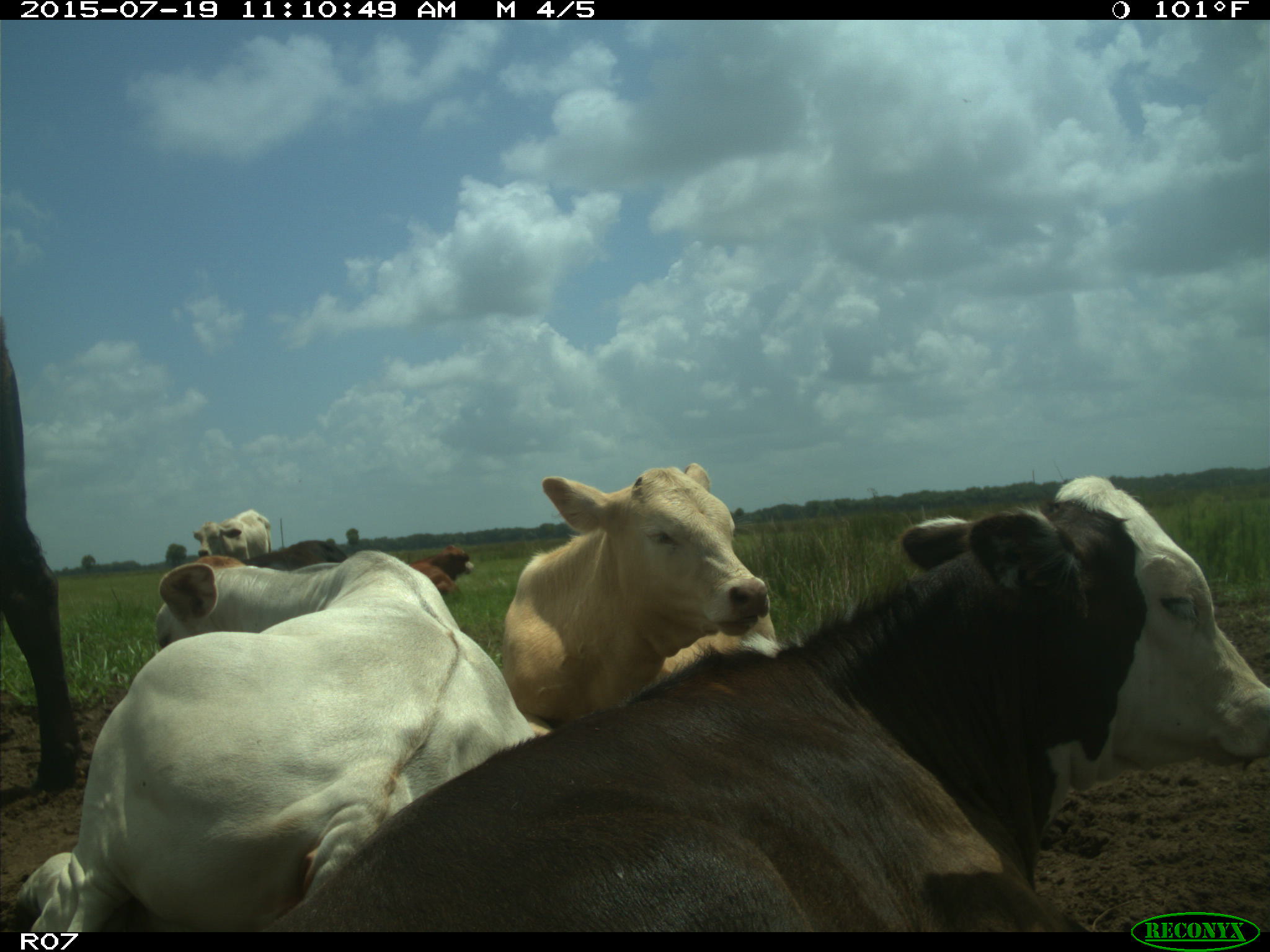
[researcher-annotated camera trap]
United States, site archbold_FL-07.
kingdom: Animalia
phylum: Chordata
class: Mammalia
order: Artiodactyla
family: Bovidae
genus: Bos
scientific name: Bos taurus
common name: domestic cow